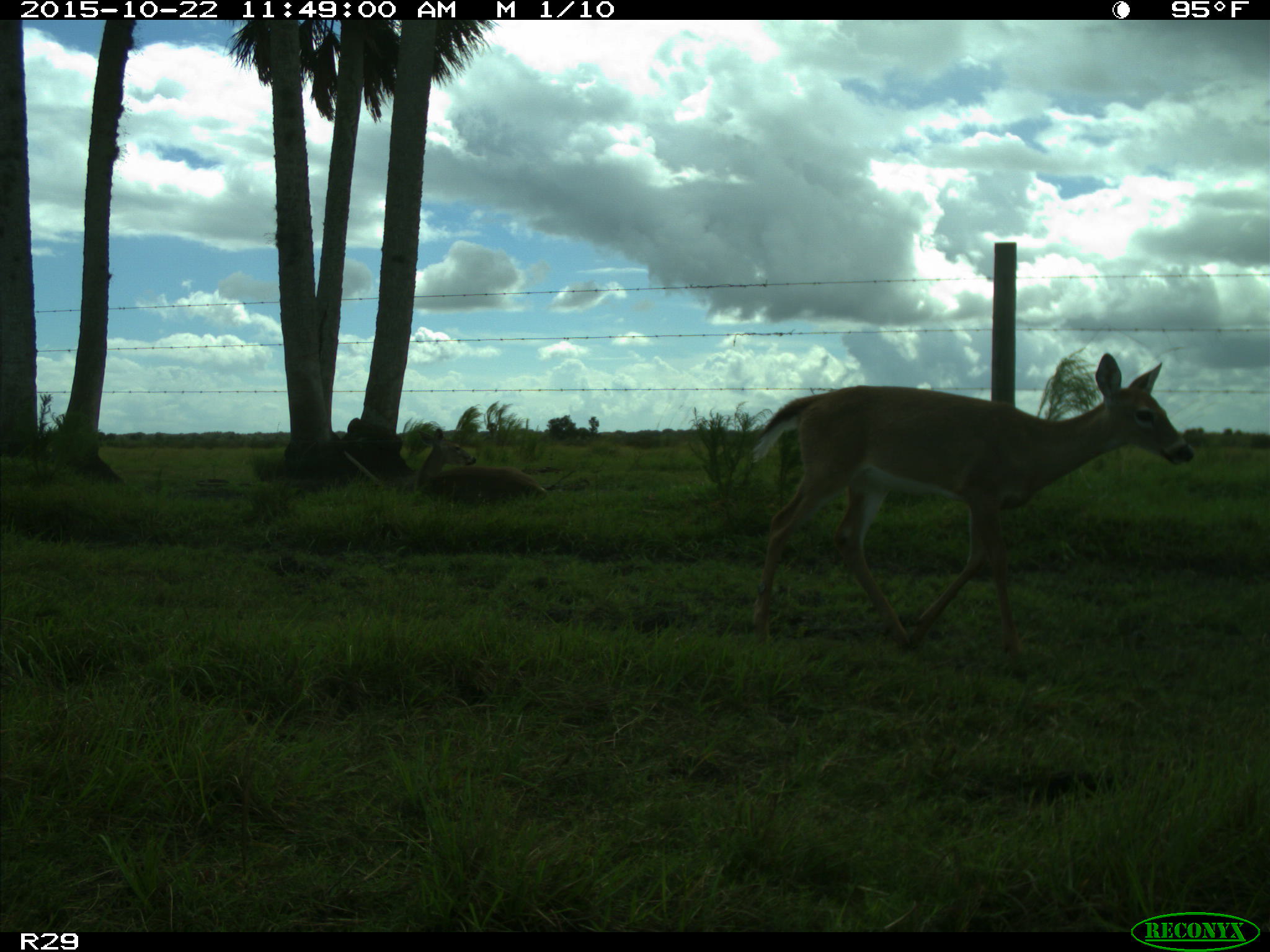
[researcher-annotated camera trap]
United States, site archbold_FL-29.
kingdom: Animalia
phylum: Chordata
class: Mammalia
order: Artiodactyla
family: Cervidae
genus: Odocoileus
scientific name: Odocoileus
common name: deer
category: unidentified deer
Unidentified deer (deer) (Odocoileus).